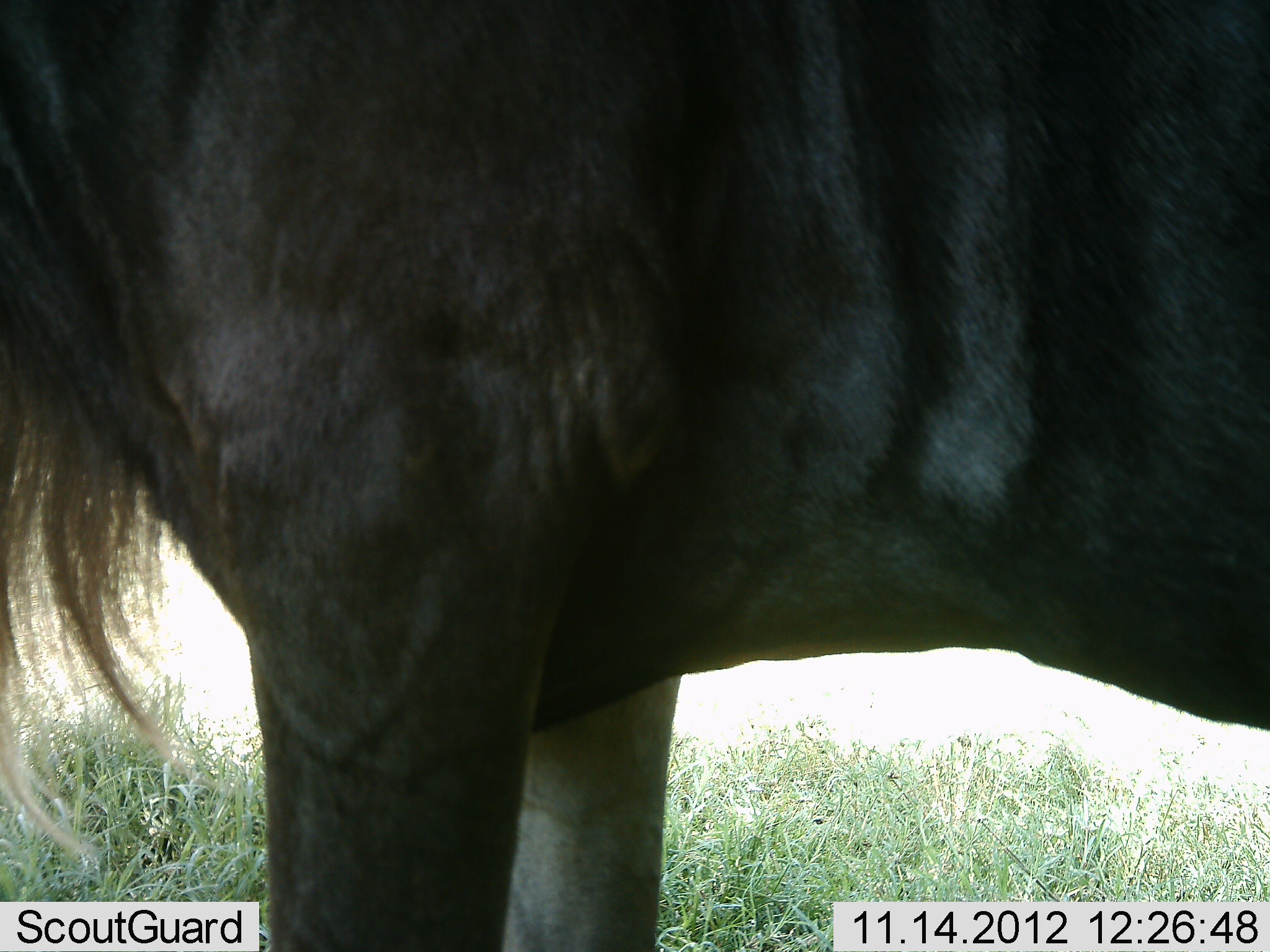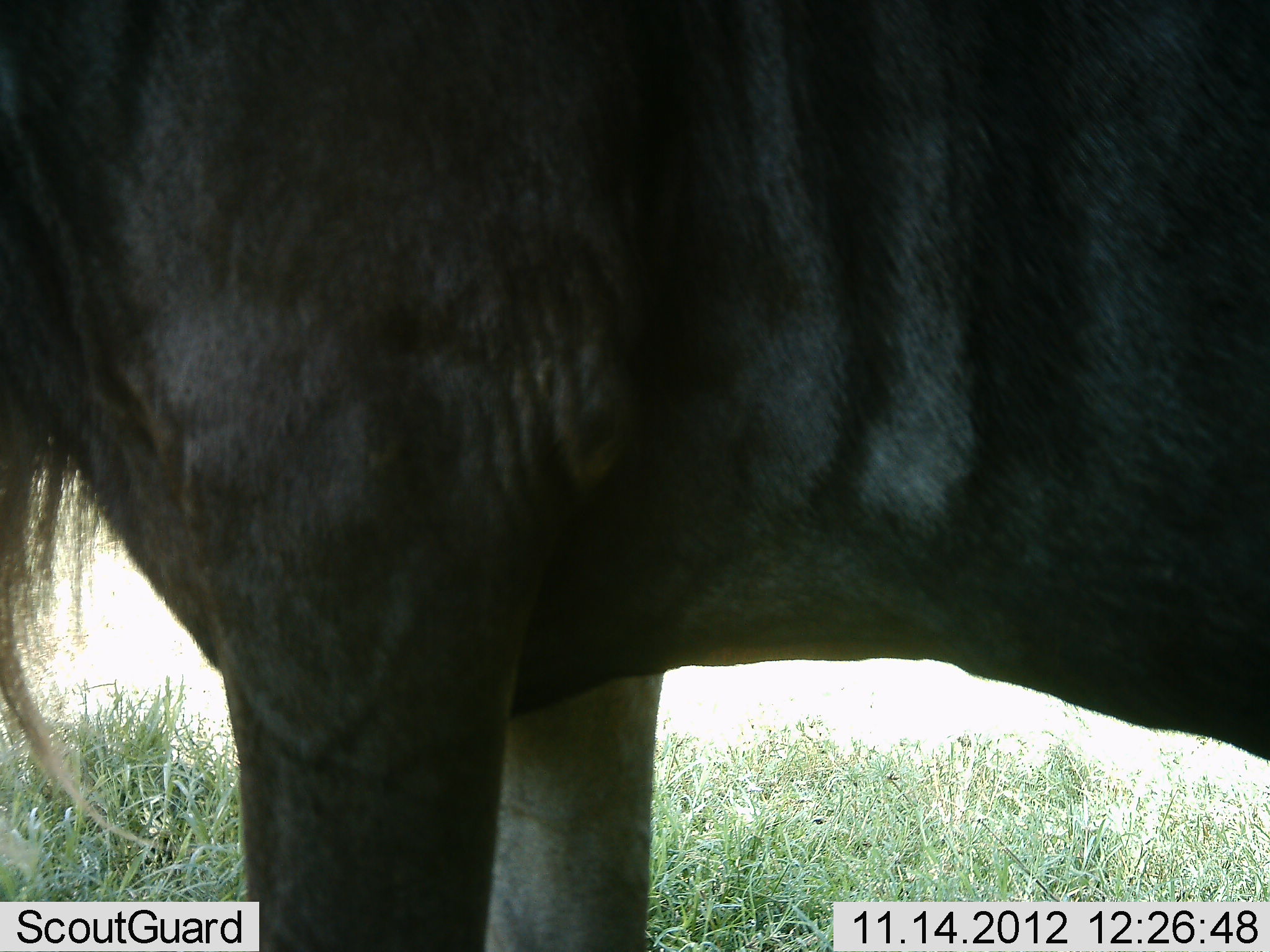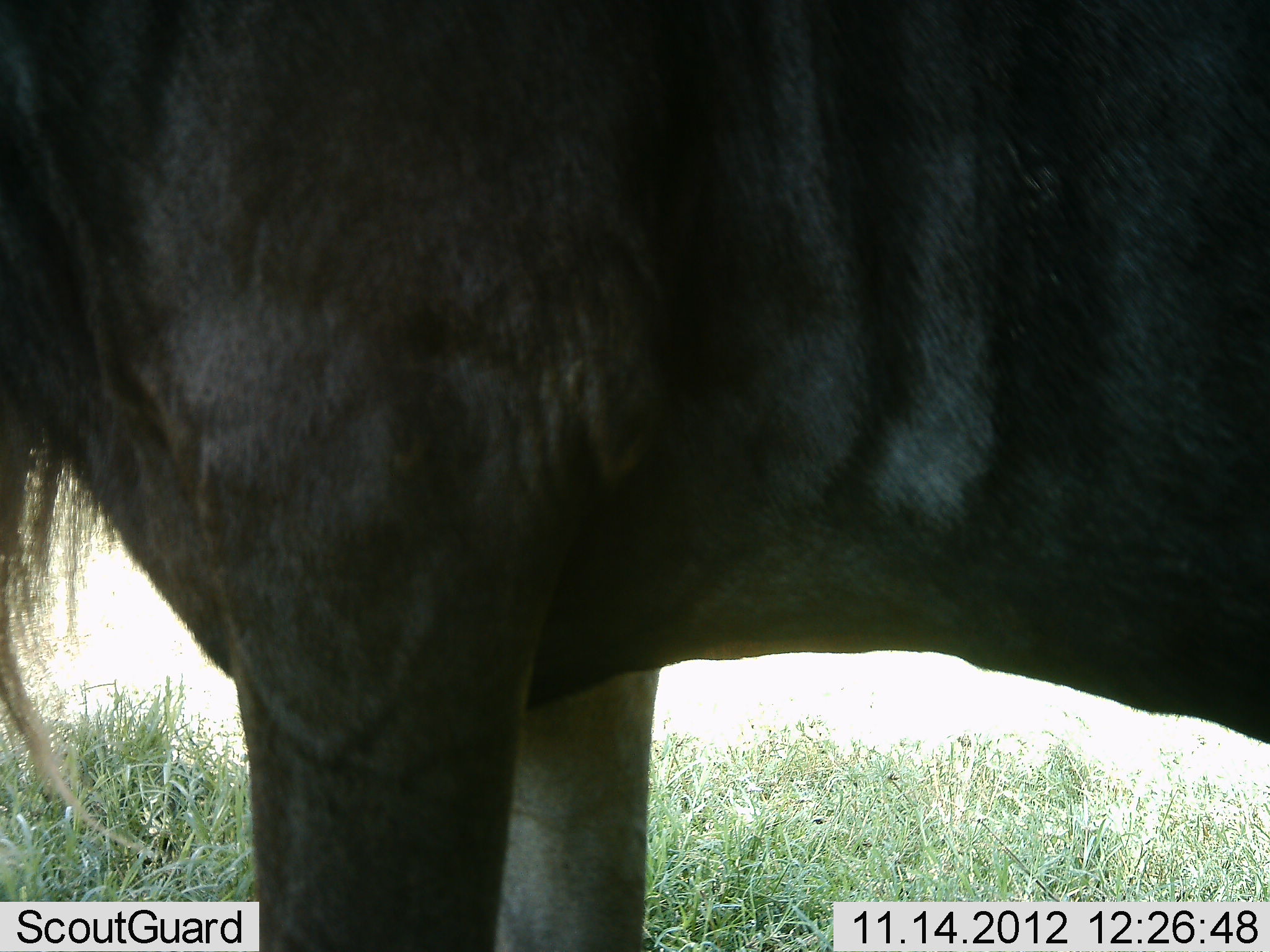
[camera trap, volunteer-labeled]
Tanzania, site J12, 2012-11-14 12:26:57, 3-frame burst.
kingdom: Animalia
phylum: Chordata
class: Mammalia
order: Artiodactyla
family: Bovidae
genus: Connochaetes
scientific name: Connochaetes taurinus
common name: blue wildebeest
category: wildebeest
Wildebeest (blue wildebeest) (Connochaetes taurinus), count 1. Behavior (volunteer vote fractions): standing 80%, resting 0%, moving 20%, interacting 0%. Young present (vote fraction): 0%. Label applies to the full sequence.